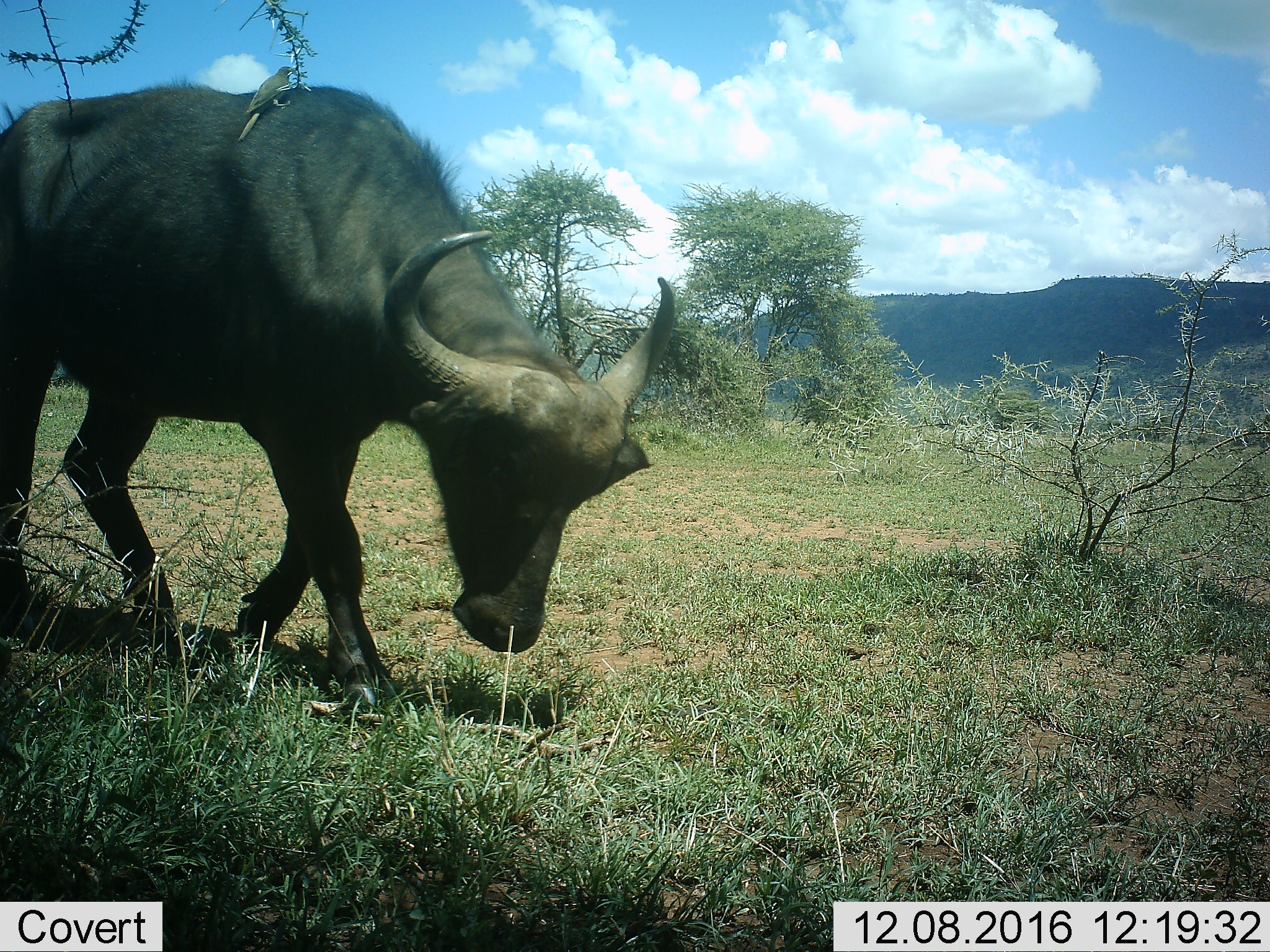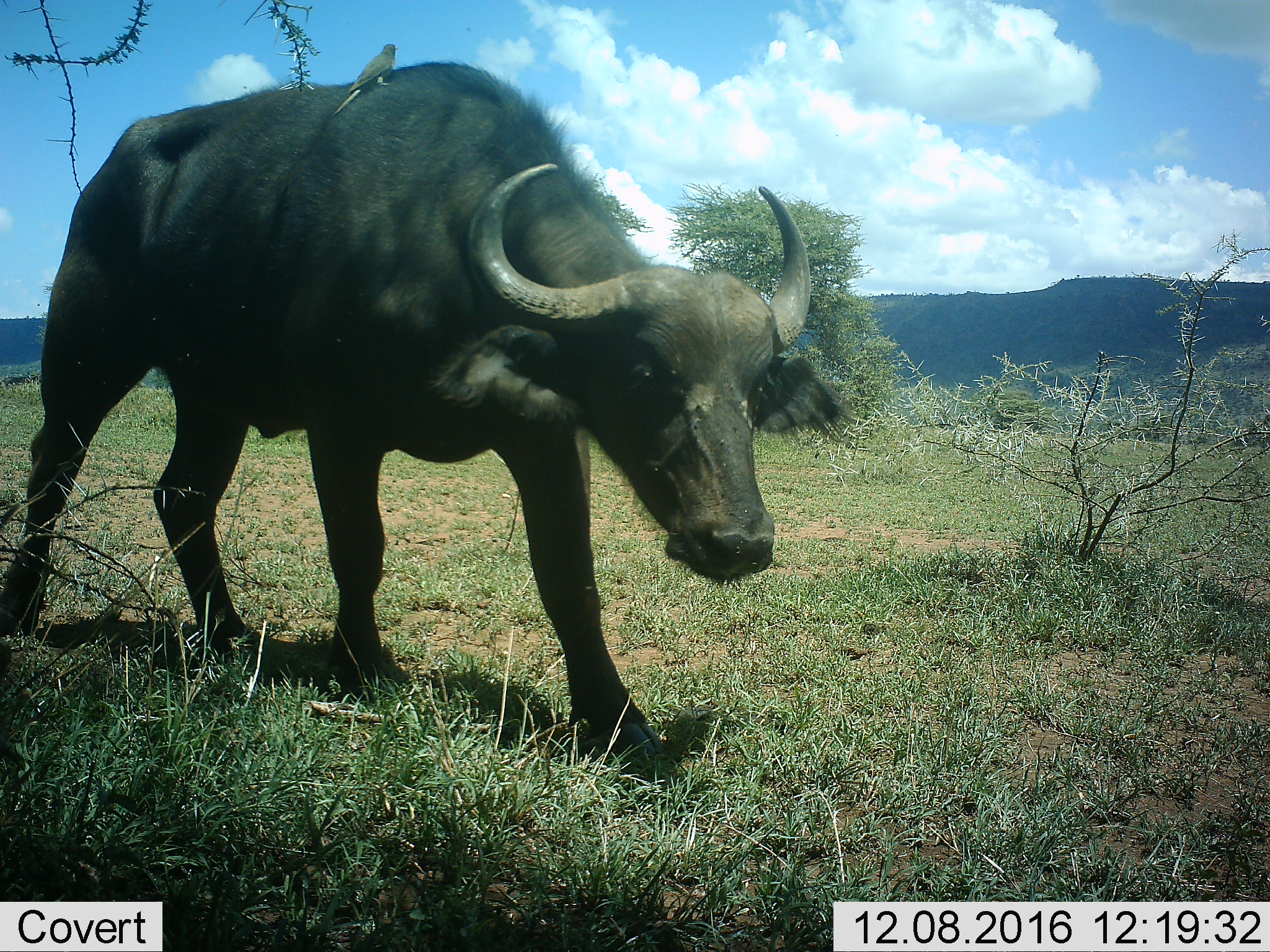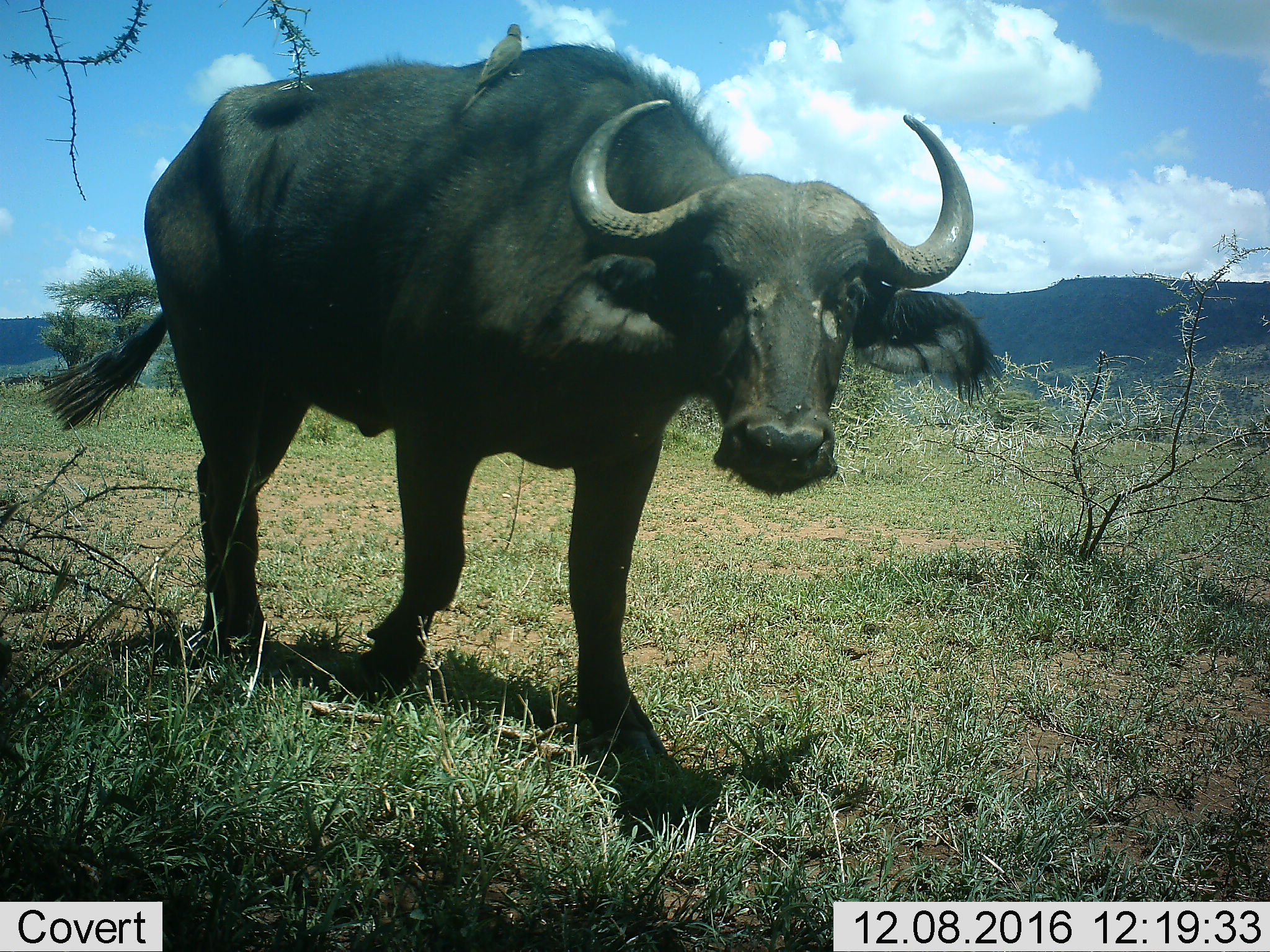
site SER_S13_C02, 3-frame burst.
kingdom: Animalia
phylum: Chordata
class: Mammalia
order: Artiodactyla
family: Bovidae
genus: Syncerus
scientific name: Syncerus caffer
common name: african buffalo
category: buffalo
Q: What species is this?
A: Buffalo (african buffalo) (Syncerus caffer).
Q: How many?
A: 1.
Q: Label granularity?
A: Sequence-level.